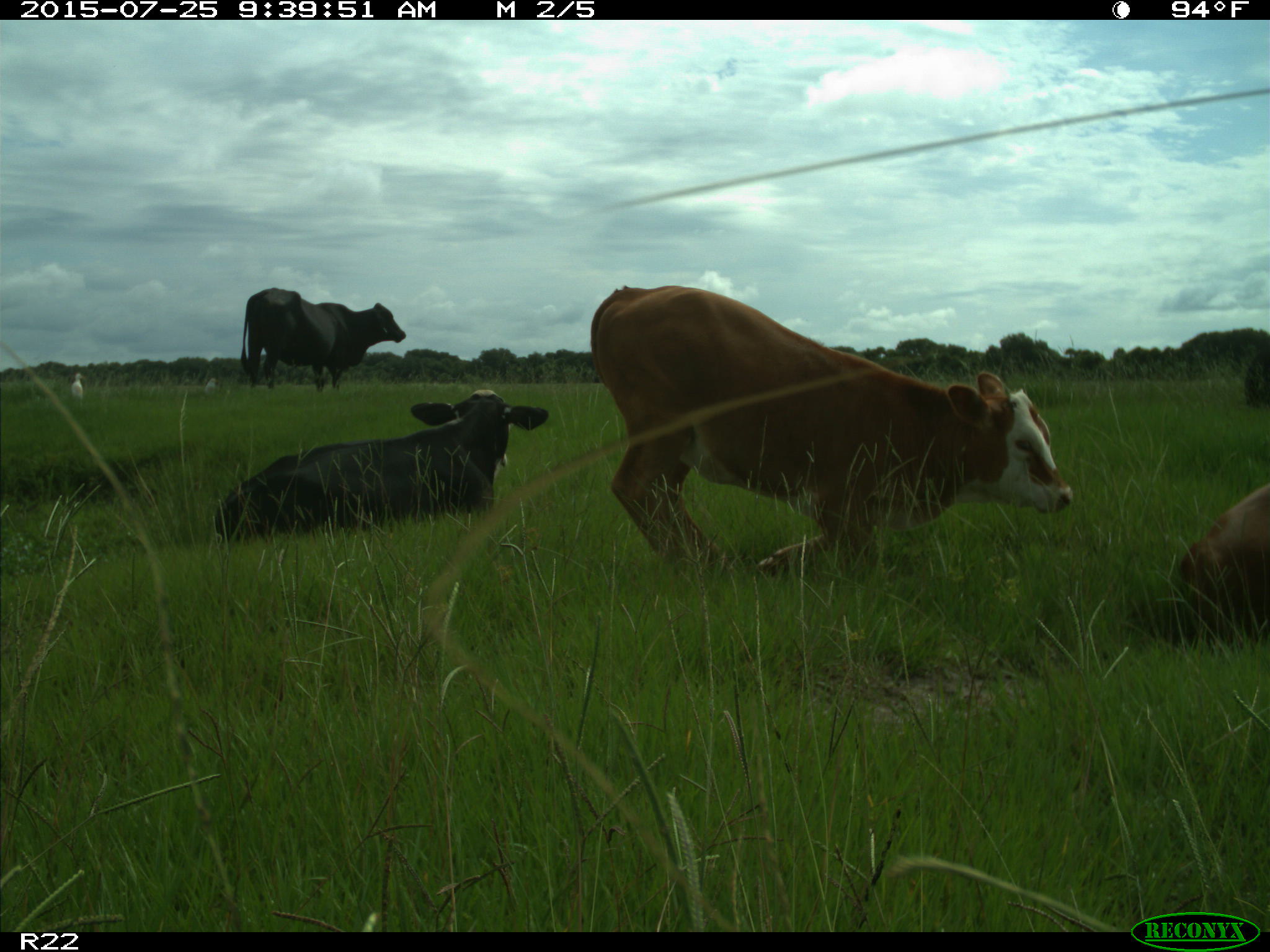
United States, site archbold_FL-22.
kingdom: Animalia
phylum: Chordata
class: Mammalia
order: Artiodactyla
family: Bovidae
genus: Bos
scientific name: Bos taurus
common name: domestic cow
Bos taurus (domestic cow).